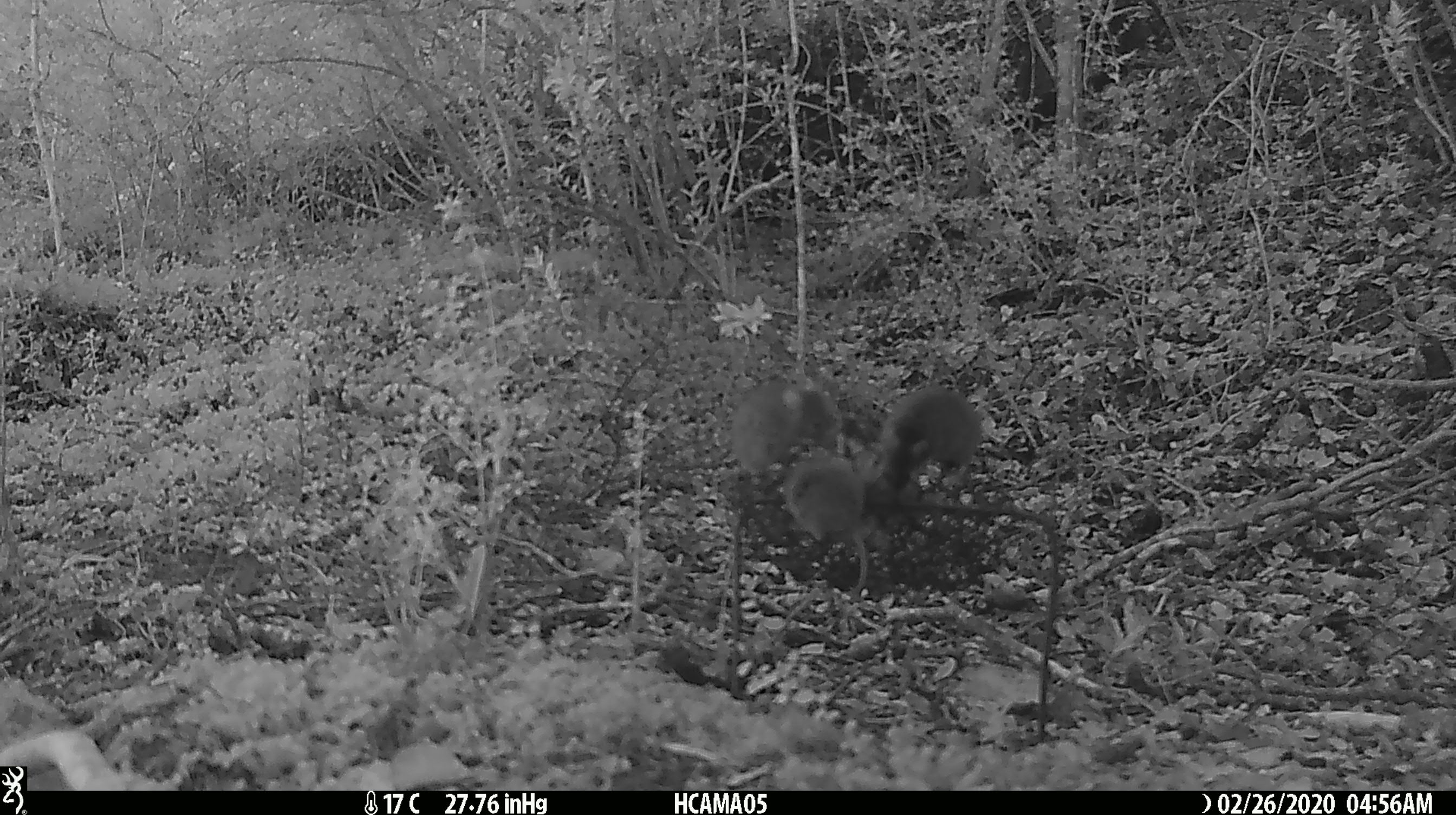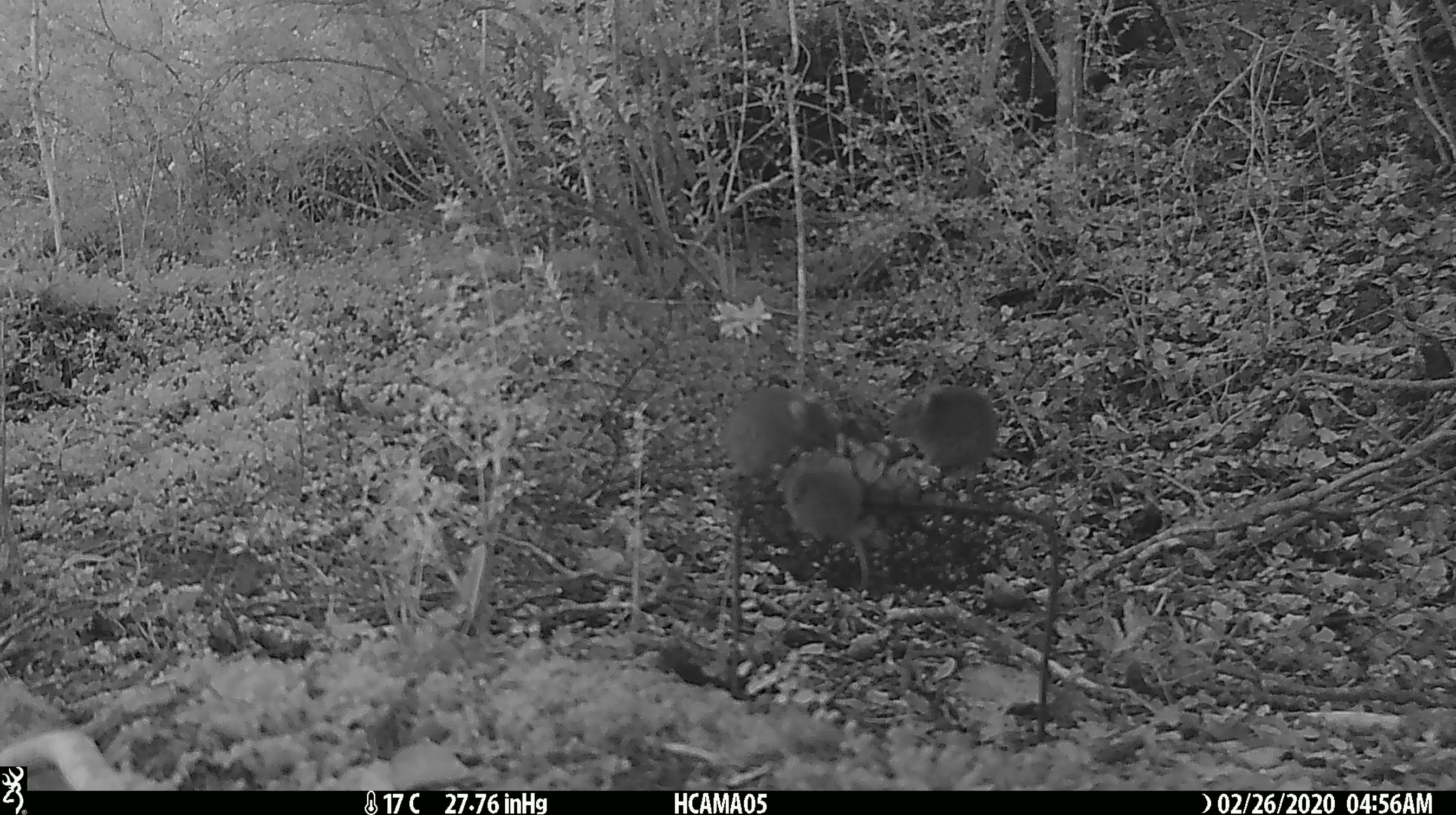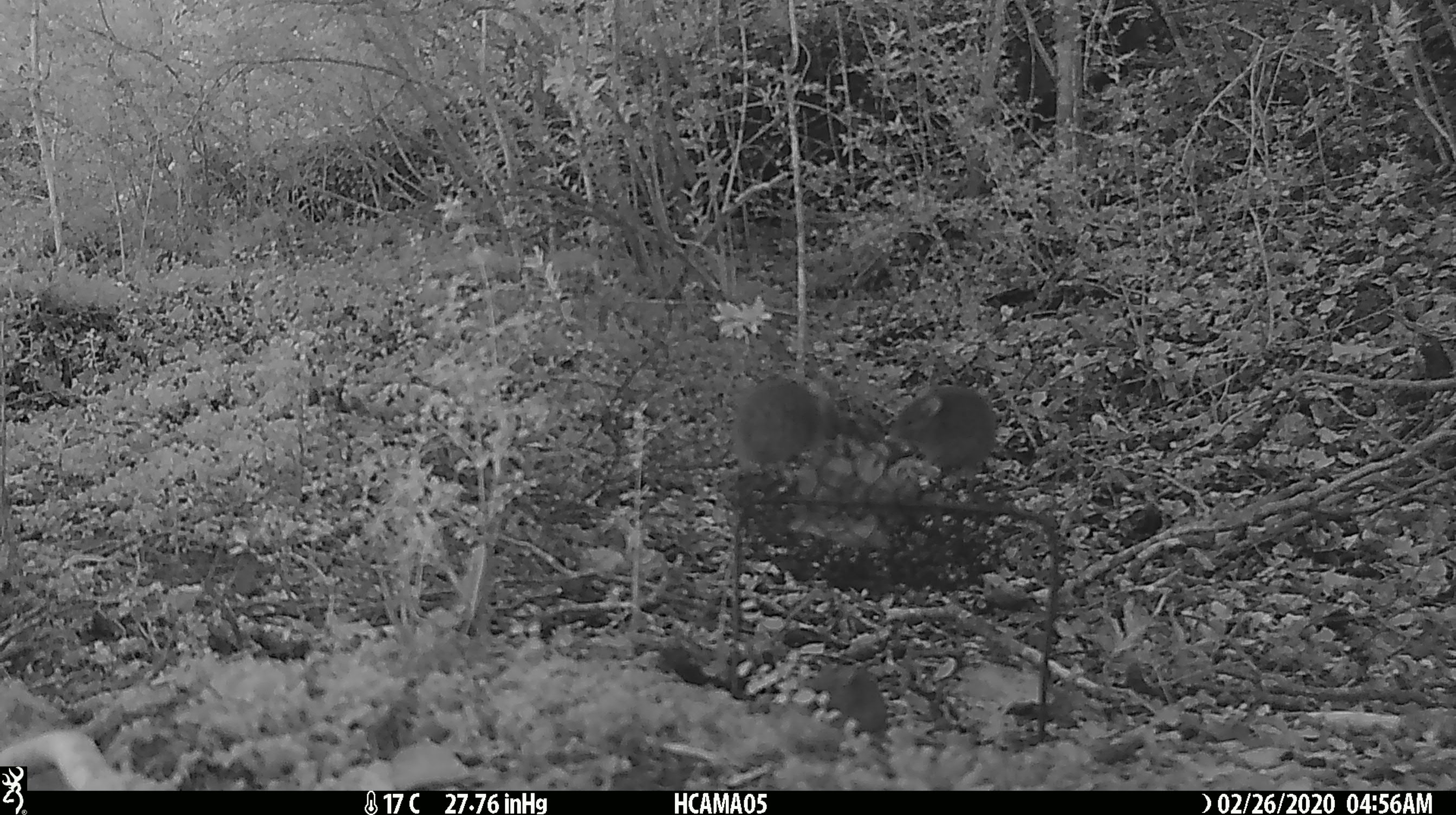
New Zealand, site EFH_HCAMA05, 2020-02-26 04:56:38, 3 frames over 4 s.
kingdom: Animalia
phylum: Chordata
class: Mammalia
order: Rodentia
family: Muridae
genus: Mus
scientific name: Mus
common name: mouse